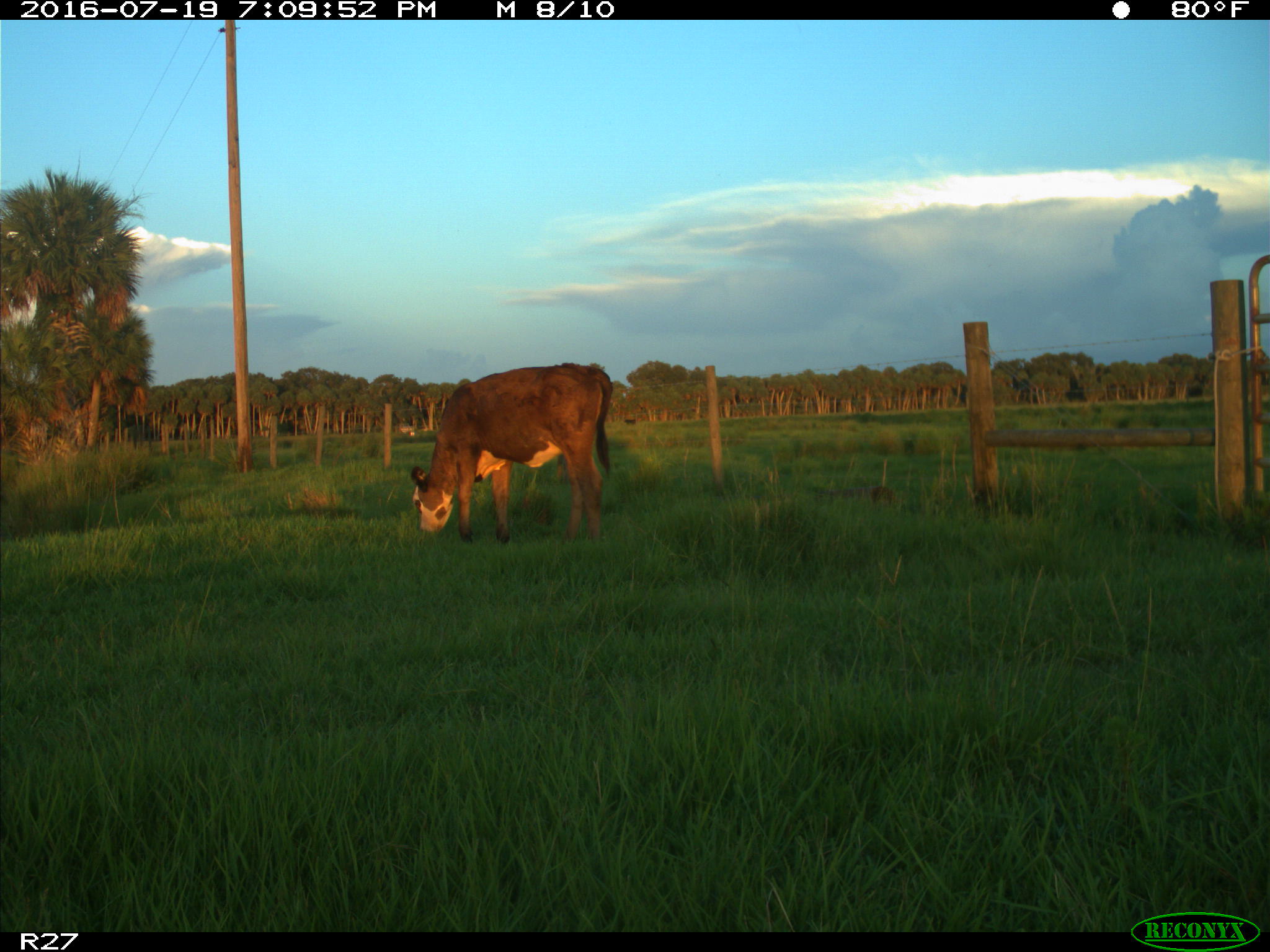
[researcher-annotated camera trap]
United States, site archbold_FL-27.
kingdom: Animalia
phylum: Chordata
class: Mammalia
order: Artiodactyla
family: Bovidae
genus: Bos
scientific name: Bos taurus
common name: domestic cow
Bos taurus (domestic cow).